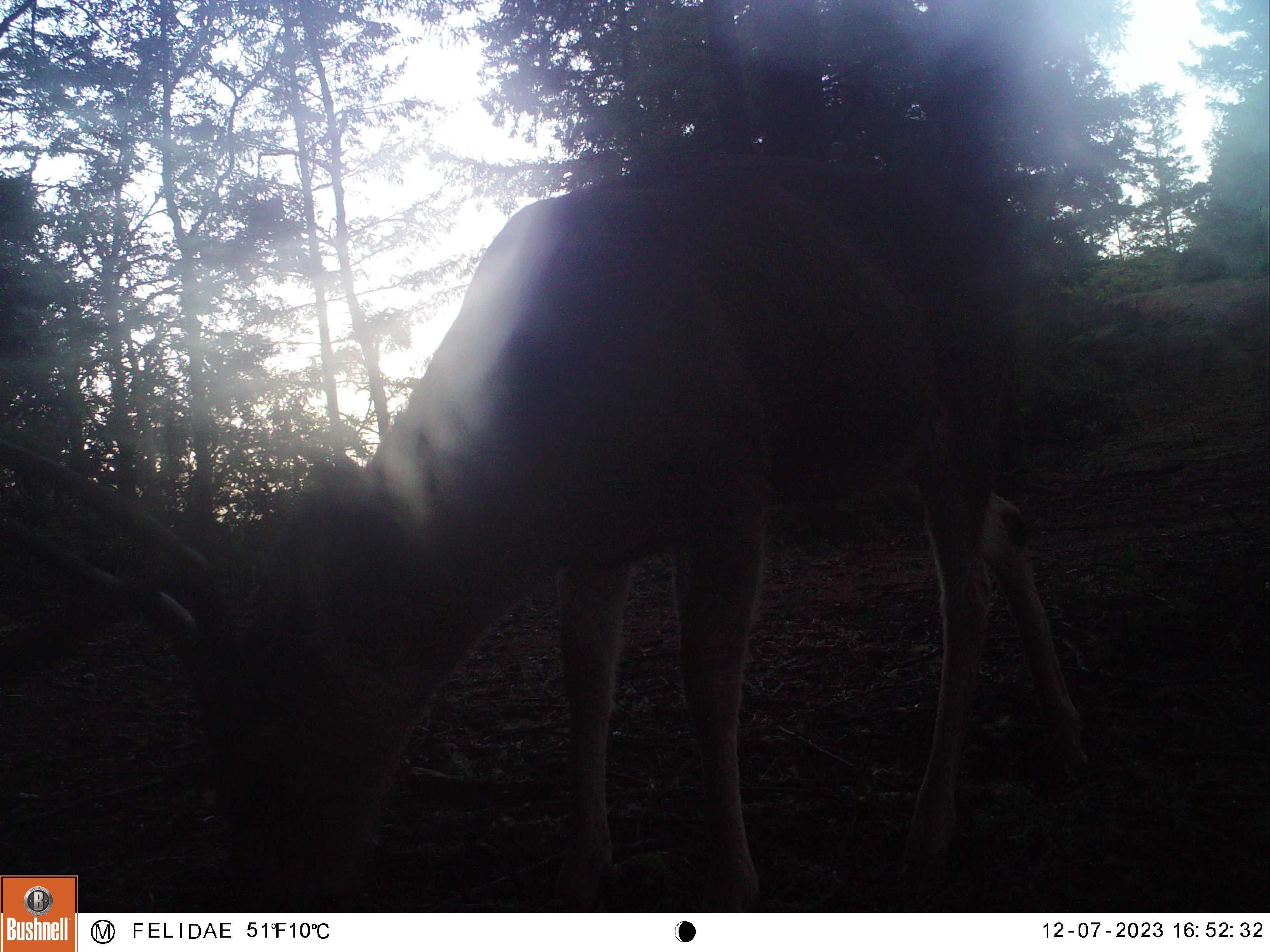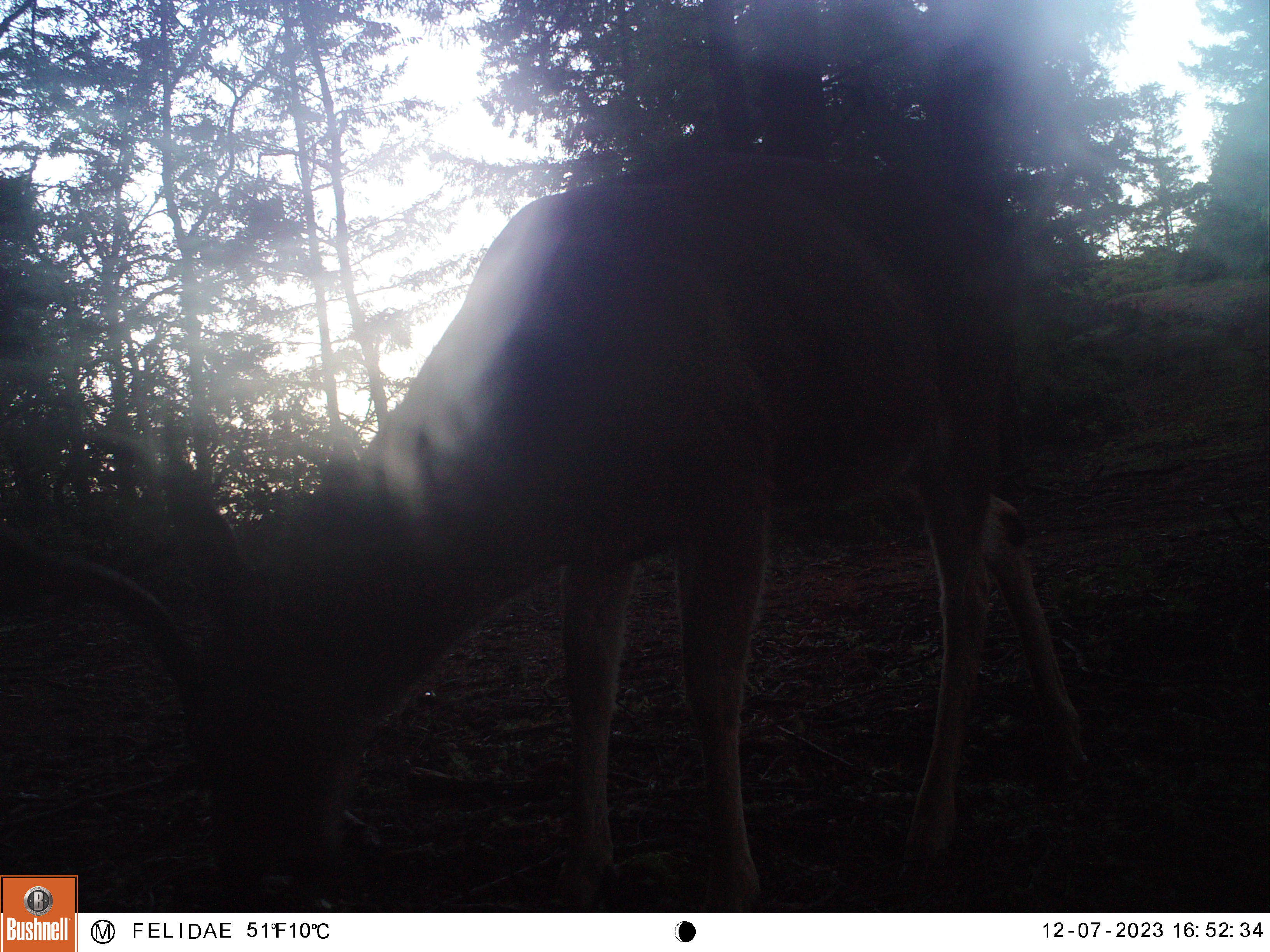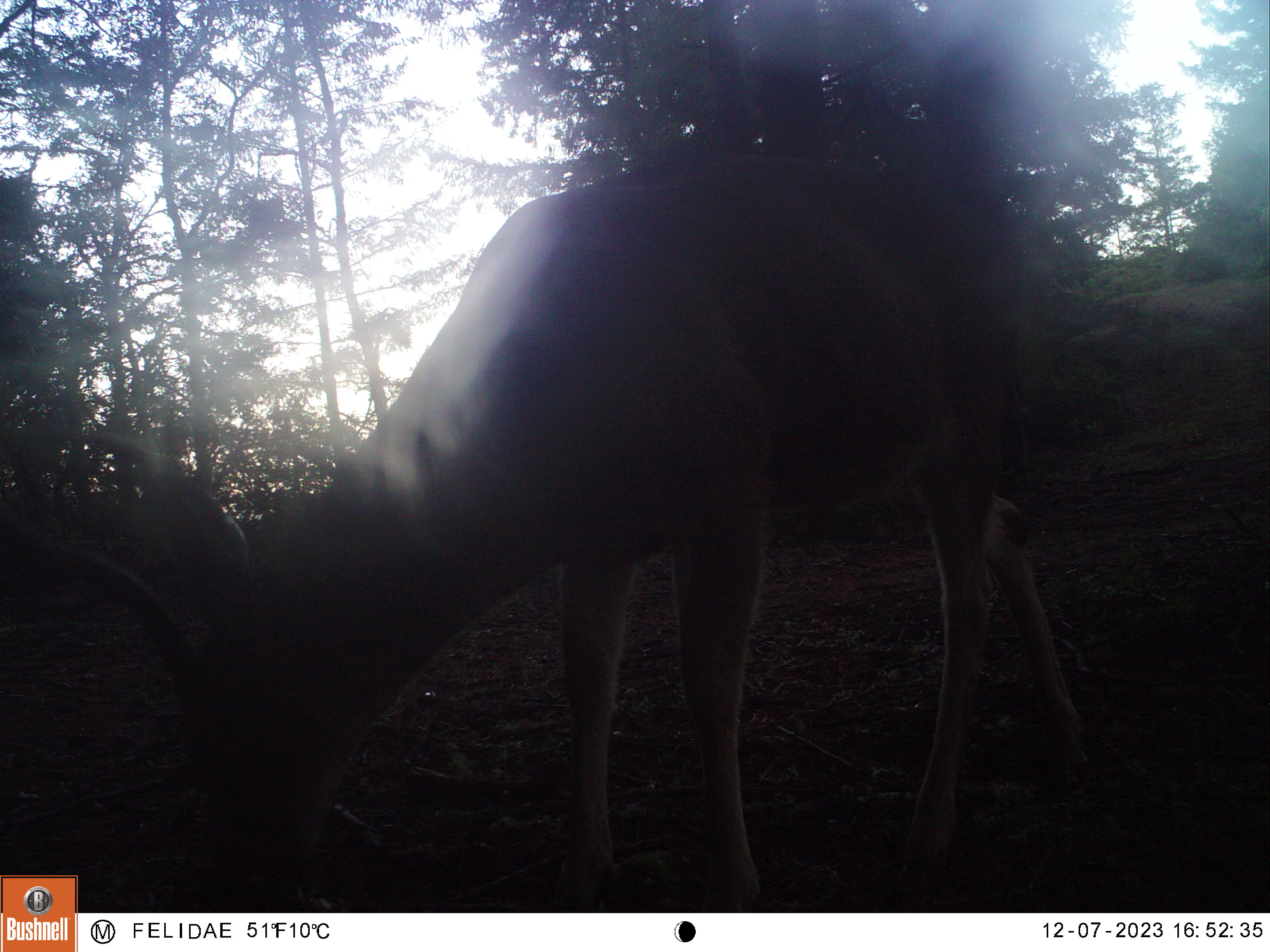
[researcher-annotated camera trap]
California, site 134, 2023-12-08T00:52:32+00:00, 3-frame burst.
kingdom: Animalia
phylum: Chordata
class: Mammalia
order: Artiodactyla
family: Cervidae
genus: Odocoileus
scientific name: Odocoileus hemionus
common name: mule deer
Mule deer (Odocoileus hemionus).